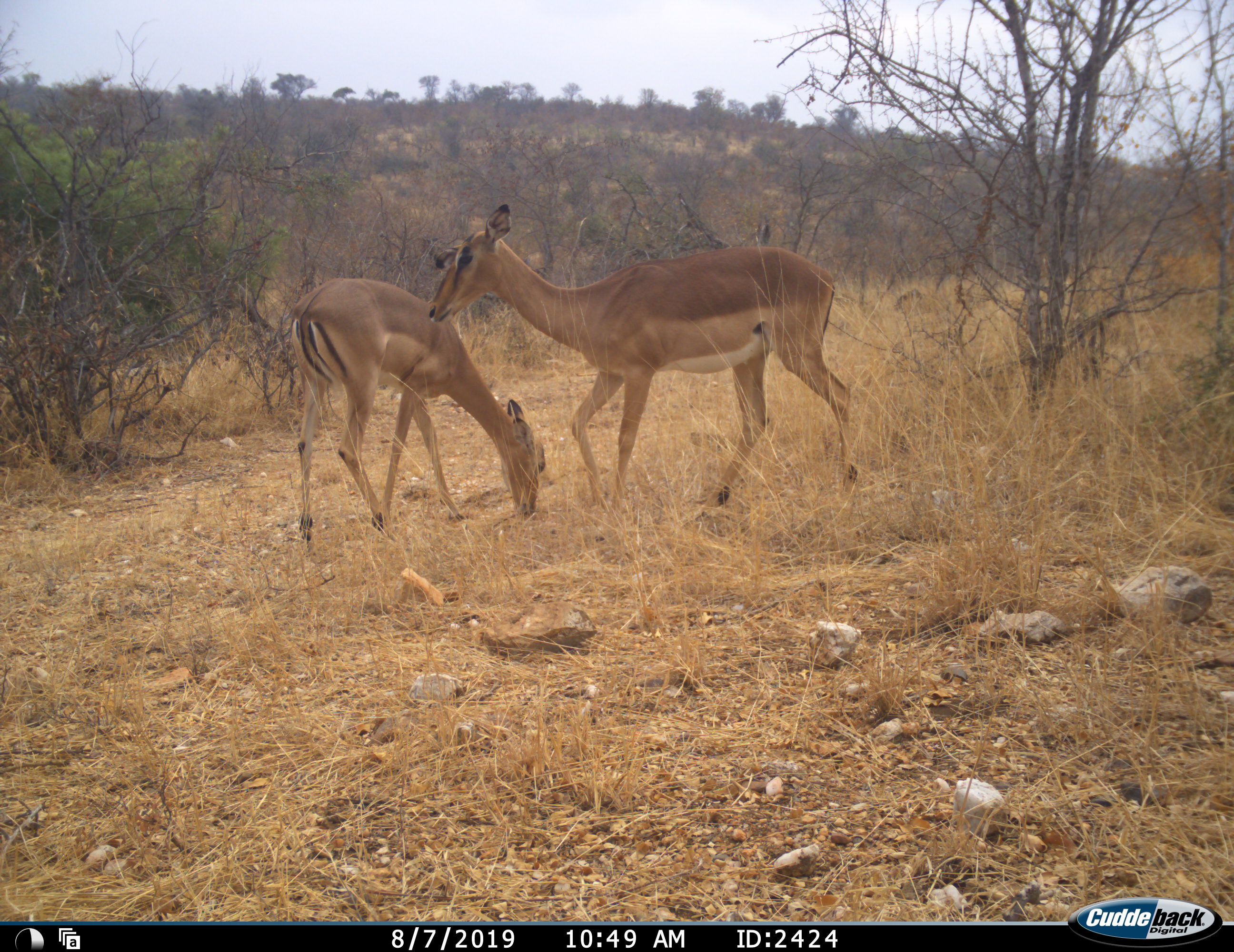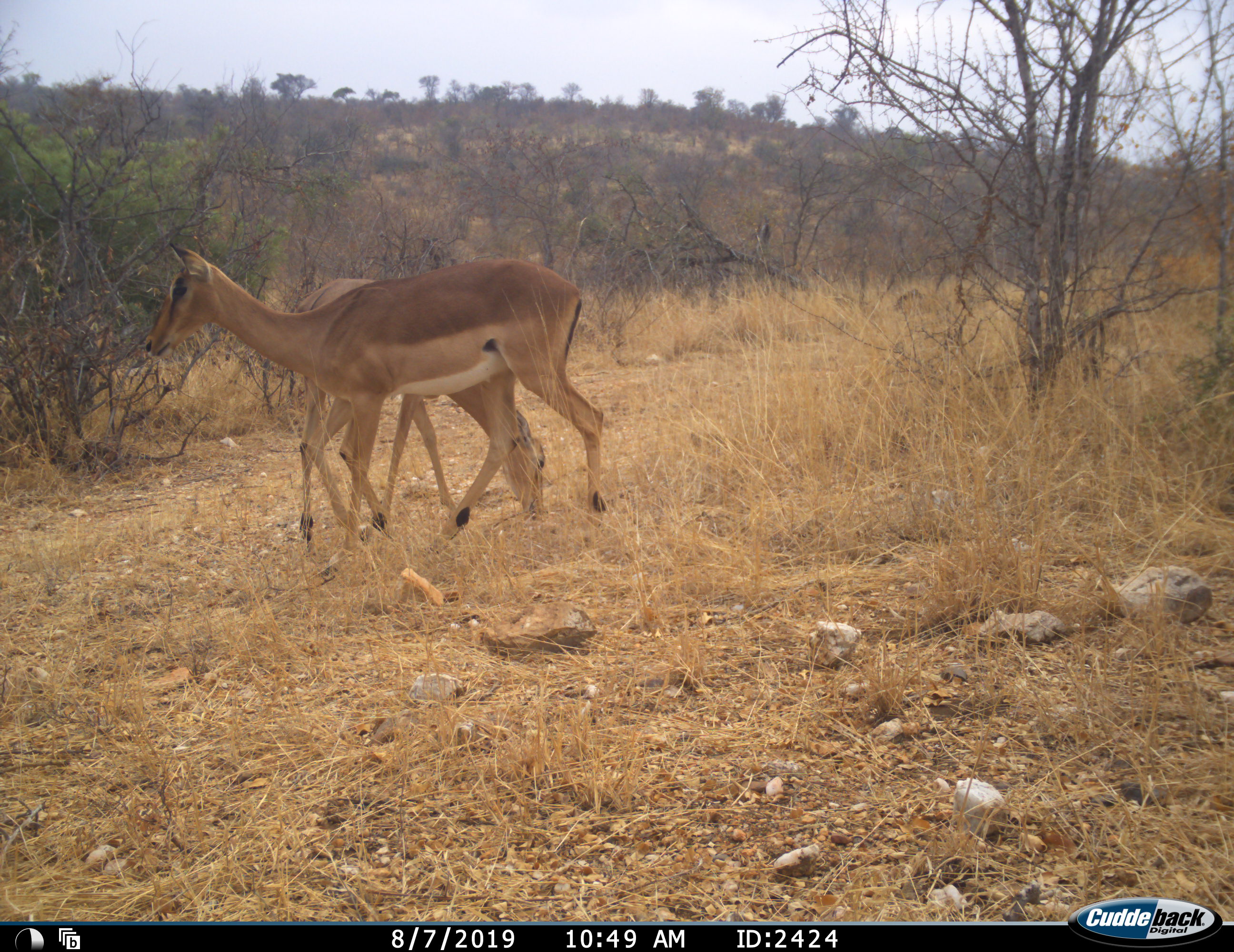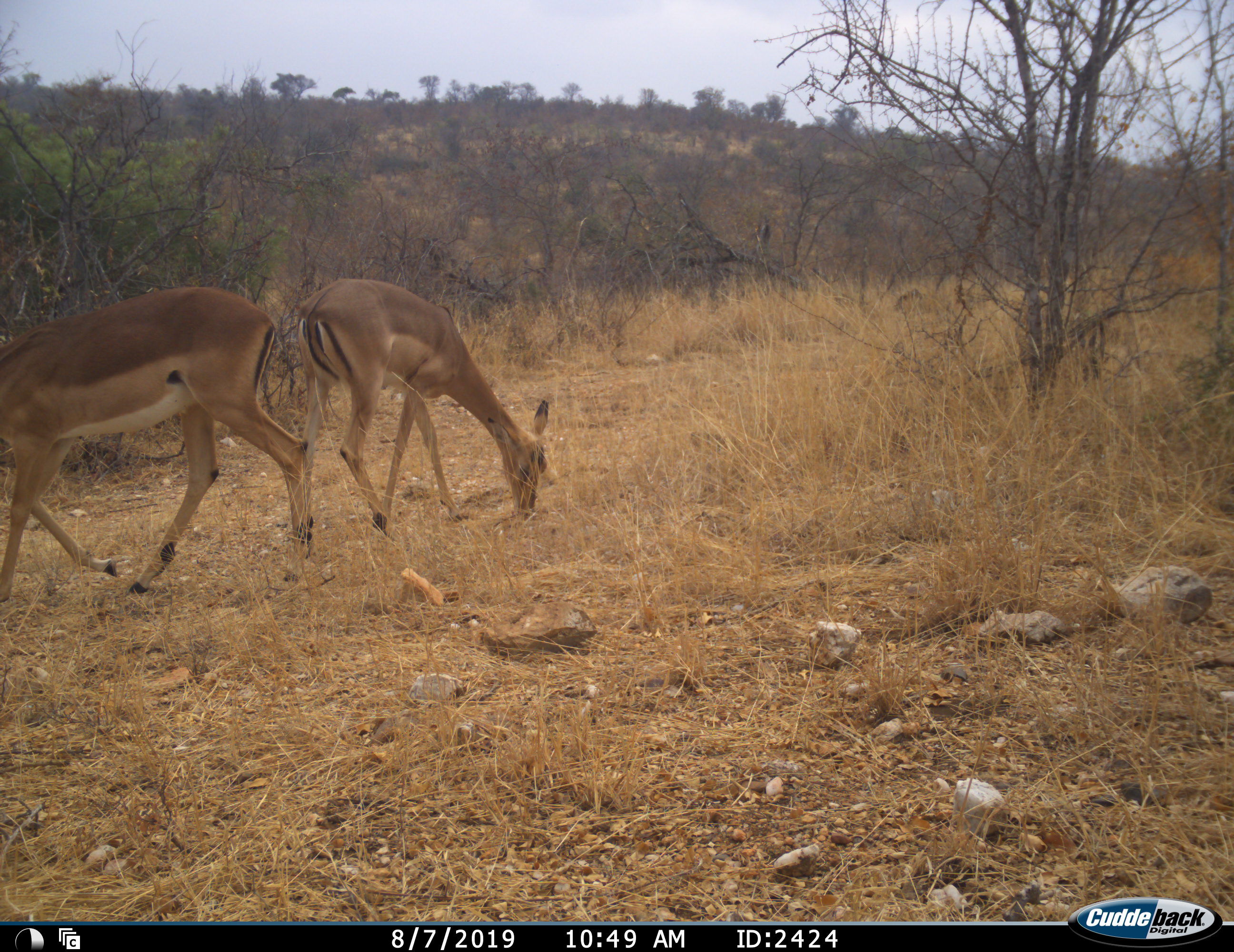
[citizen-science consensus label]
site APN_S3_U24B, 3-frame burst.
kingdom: Animalia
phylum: Chordata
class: Mammalia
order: Artiodactyla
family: Bovidae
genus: Aepyceros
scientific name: Aepyceros melampus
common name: impala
Impala (Aepyceros melampus), count 2. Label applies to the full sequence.